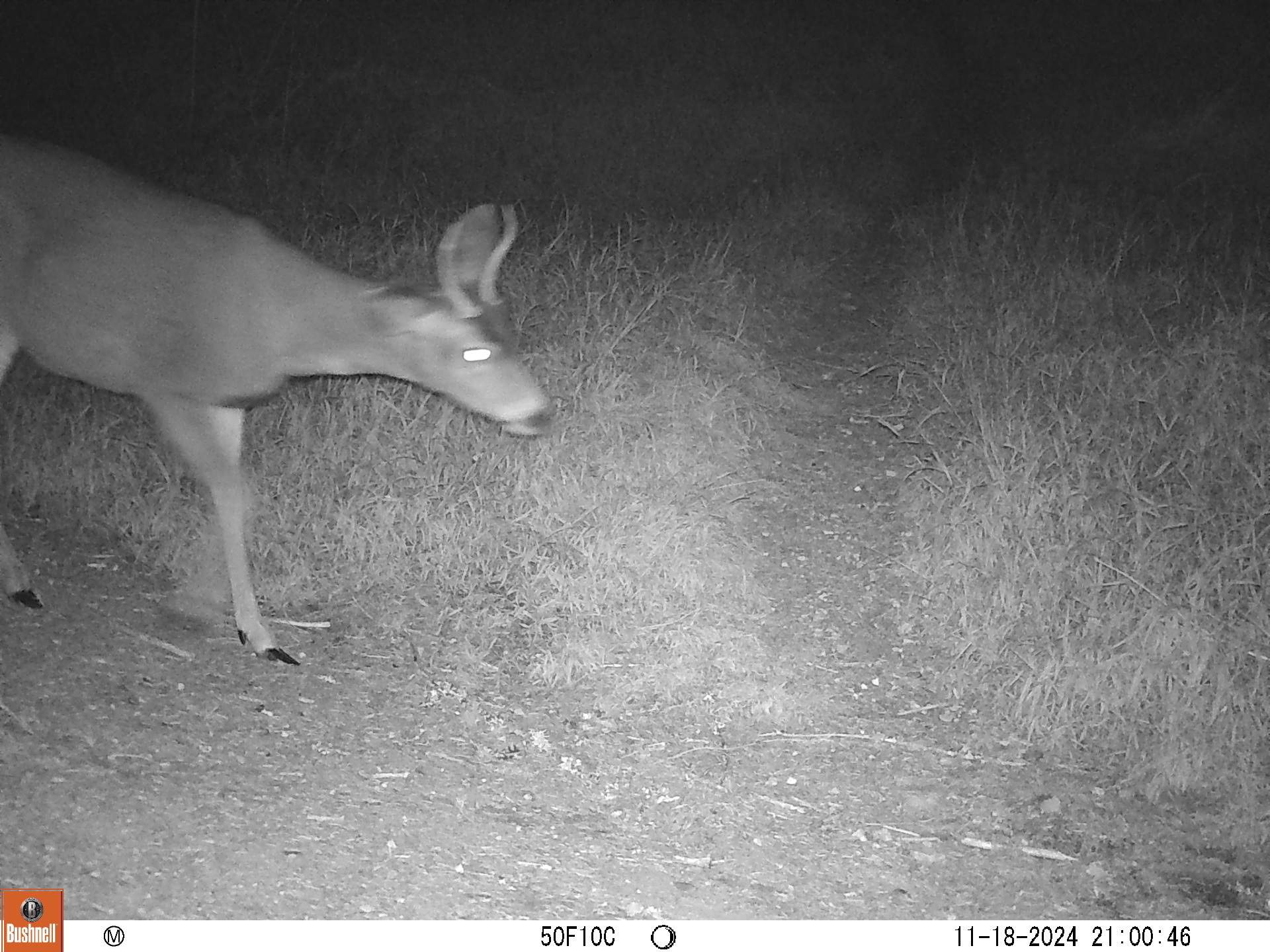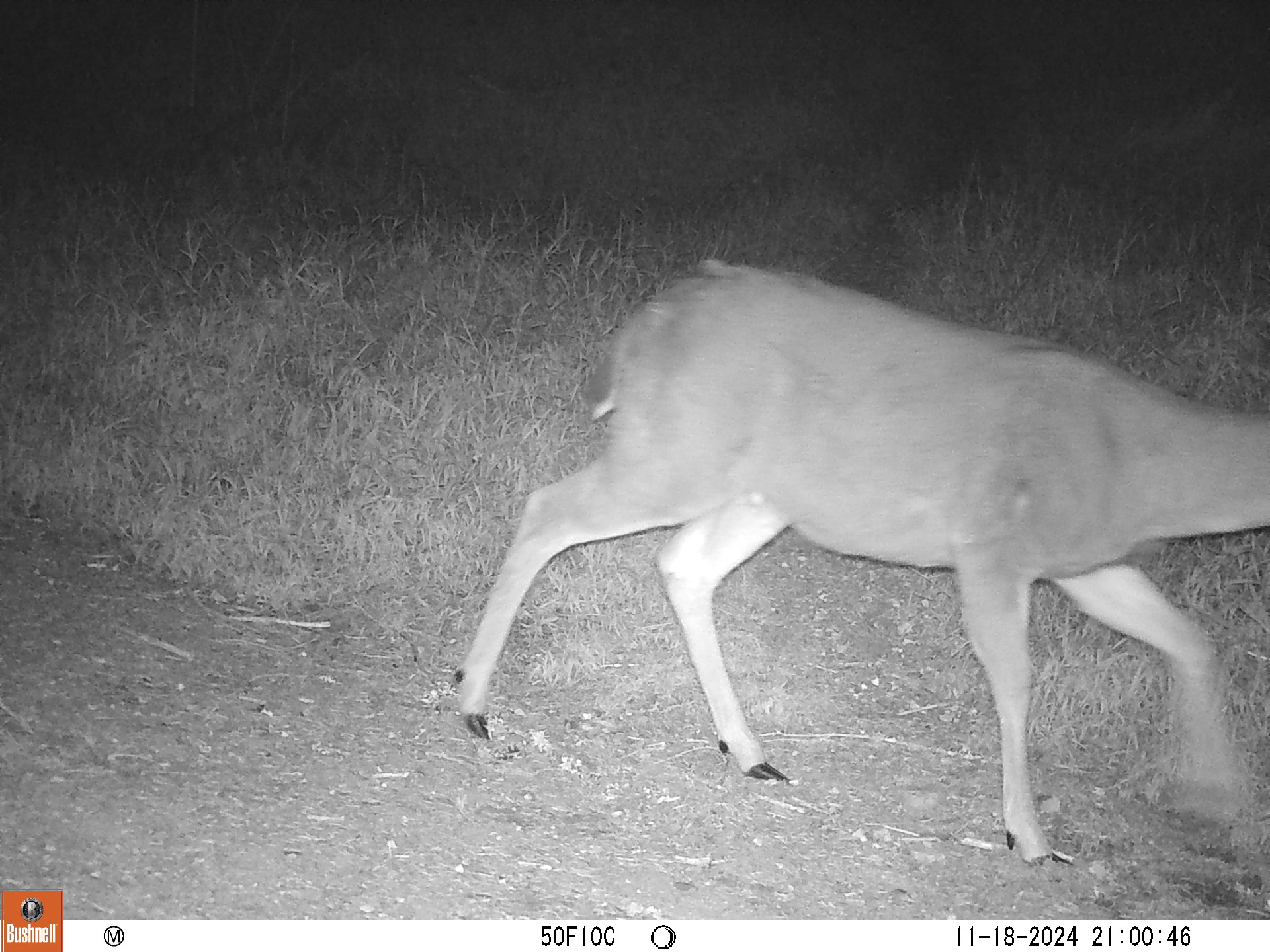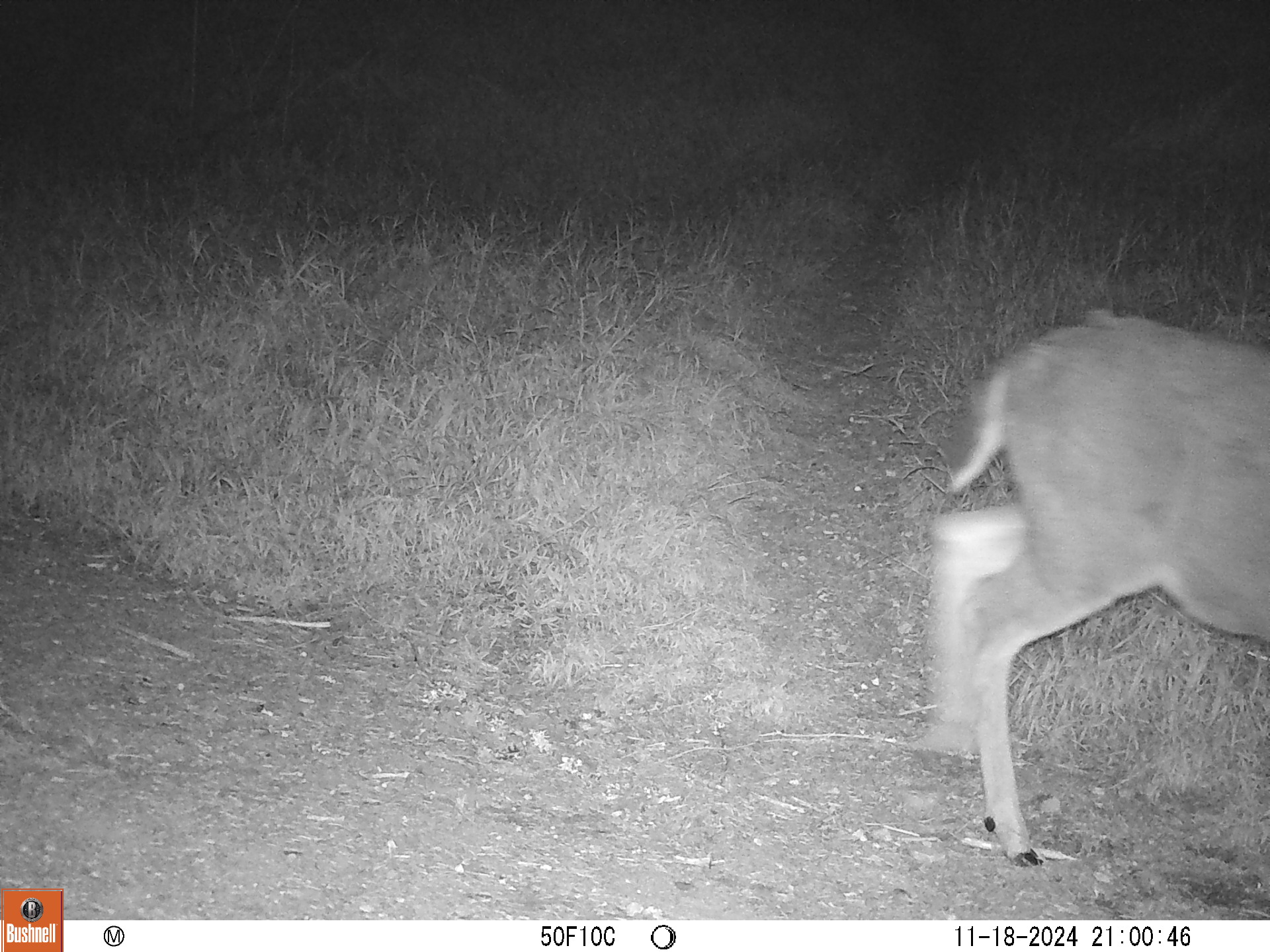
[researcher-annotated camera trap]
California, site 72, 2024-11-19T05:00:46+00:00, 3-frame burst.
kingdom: Animalia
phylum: Chordata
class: Mammalia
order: Artiodactyla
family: Cervidae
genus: Odocoileus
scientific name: Odocoileus hemionus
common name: mule deer